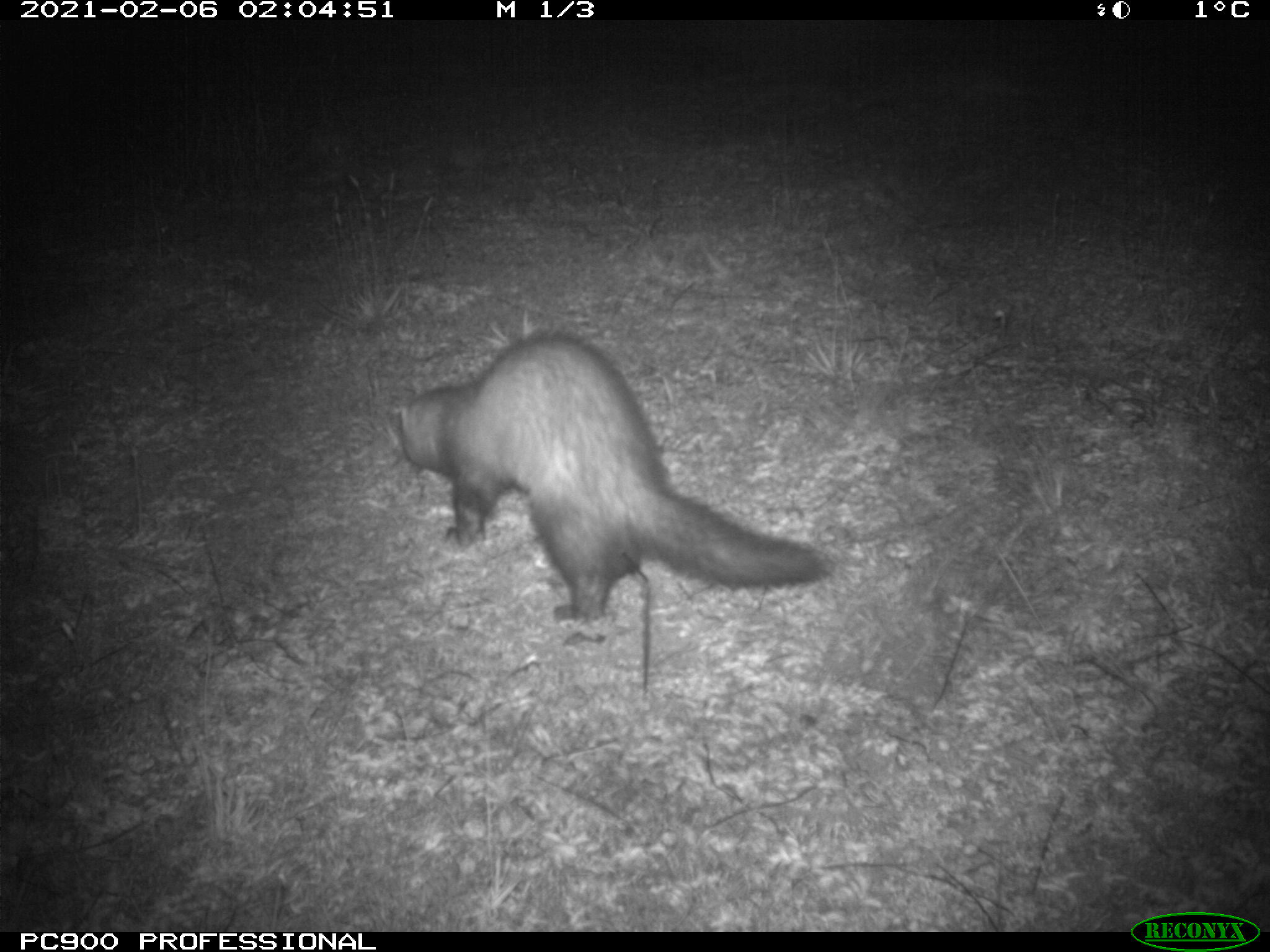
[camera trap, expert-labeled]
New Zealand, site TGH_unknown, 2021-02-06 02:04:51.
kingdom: Animalia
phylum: Chordata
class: Mammalia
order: Carnivora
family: Mustelidae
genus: Mustela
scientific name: Mustela furo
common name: ferret